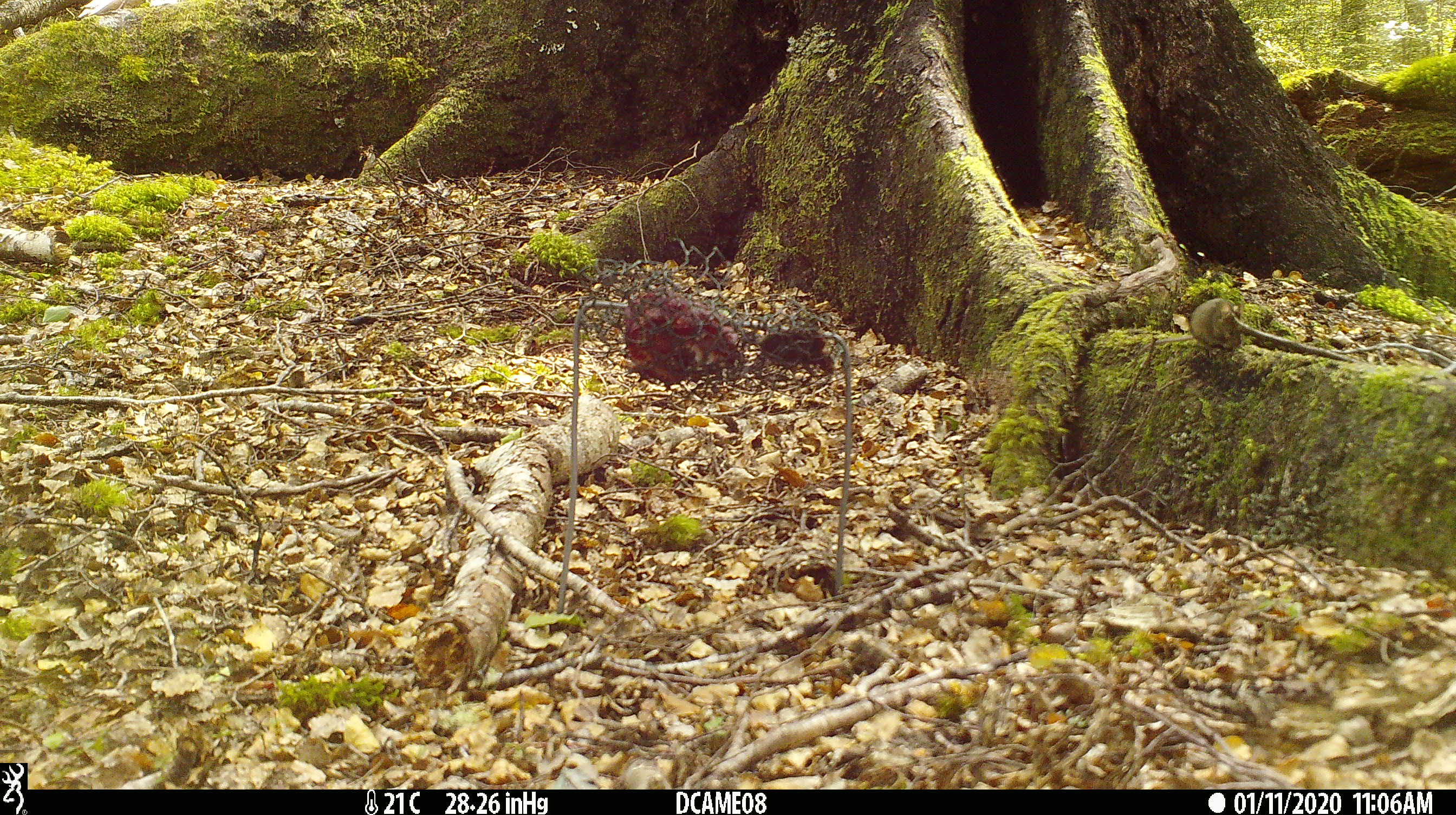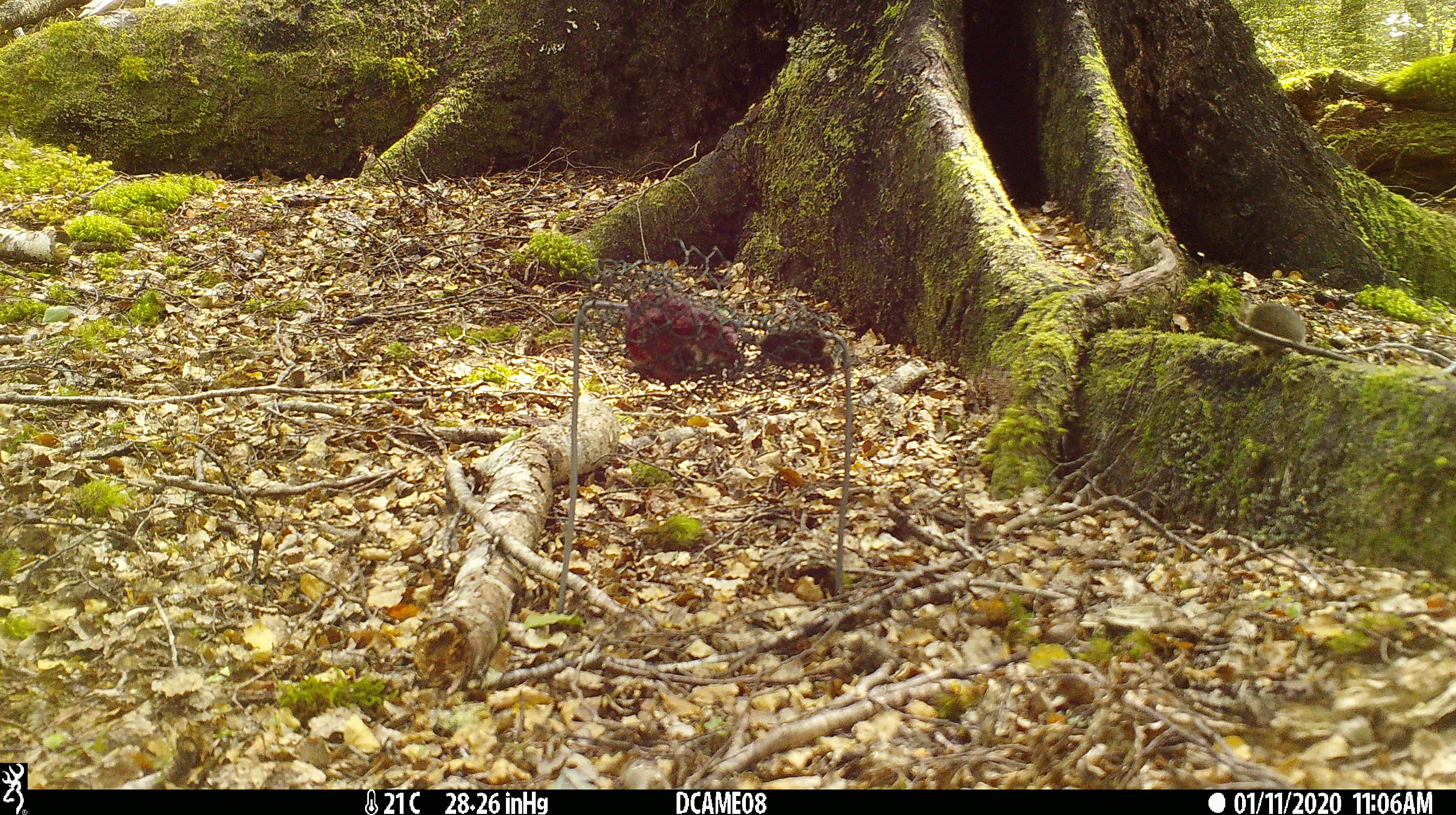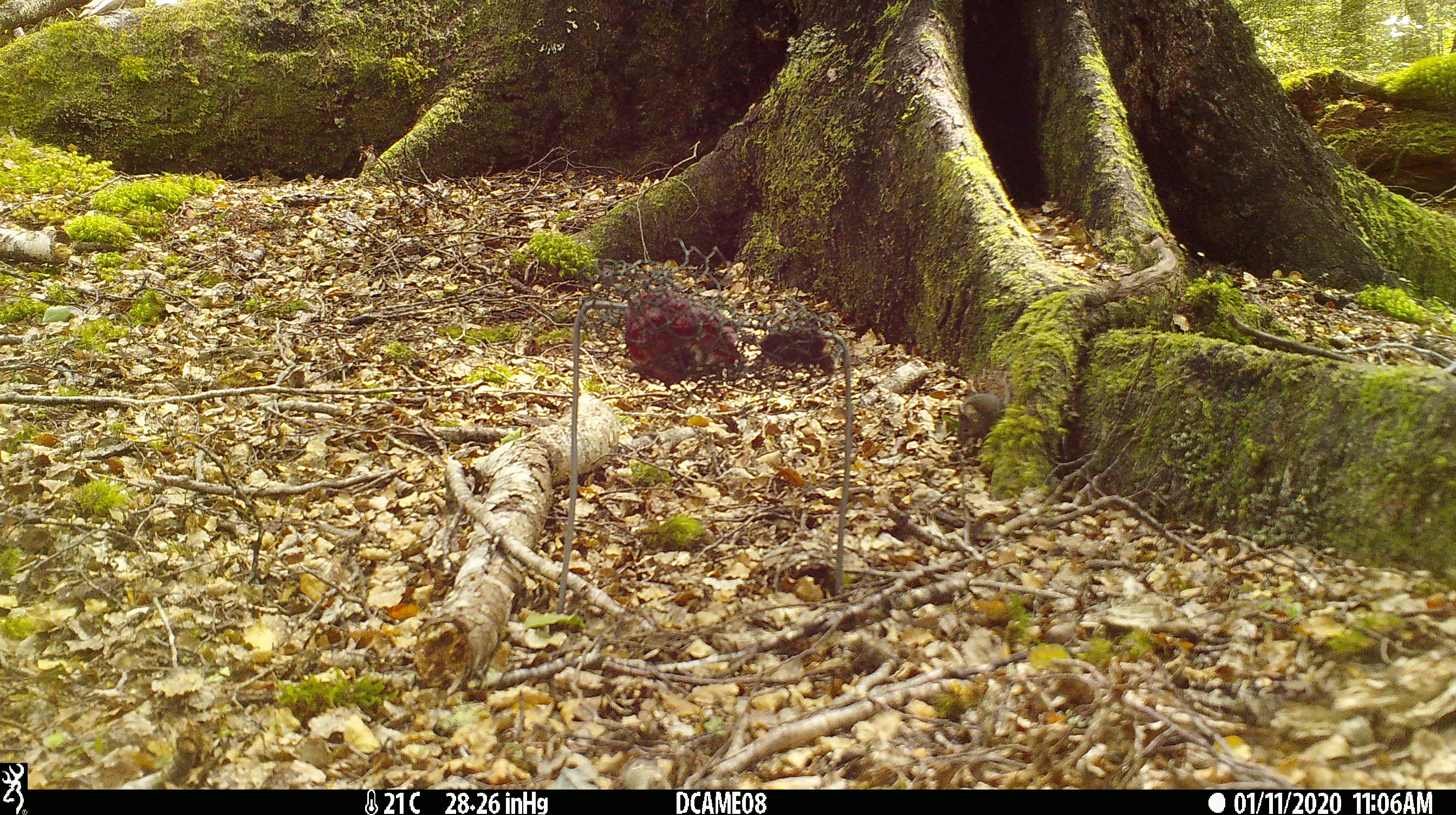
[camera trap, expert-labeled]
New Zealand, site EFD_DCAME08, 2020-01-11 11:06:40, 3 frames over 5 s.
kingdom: Animalia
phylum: Chordata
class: Mammalia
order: Rodentia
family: Muridae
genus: Mus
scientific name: Mus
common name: mouse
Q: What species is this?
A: Mouse (Mus).